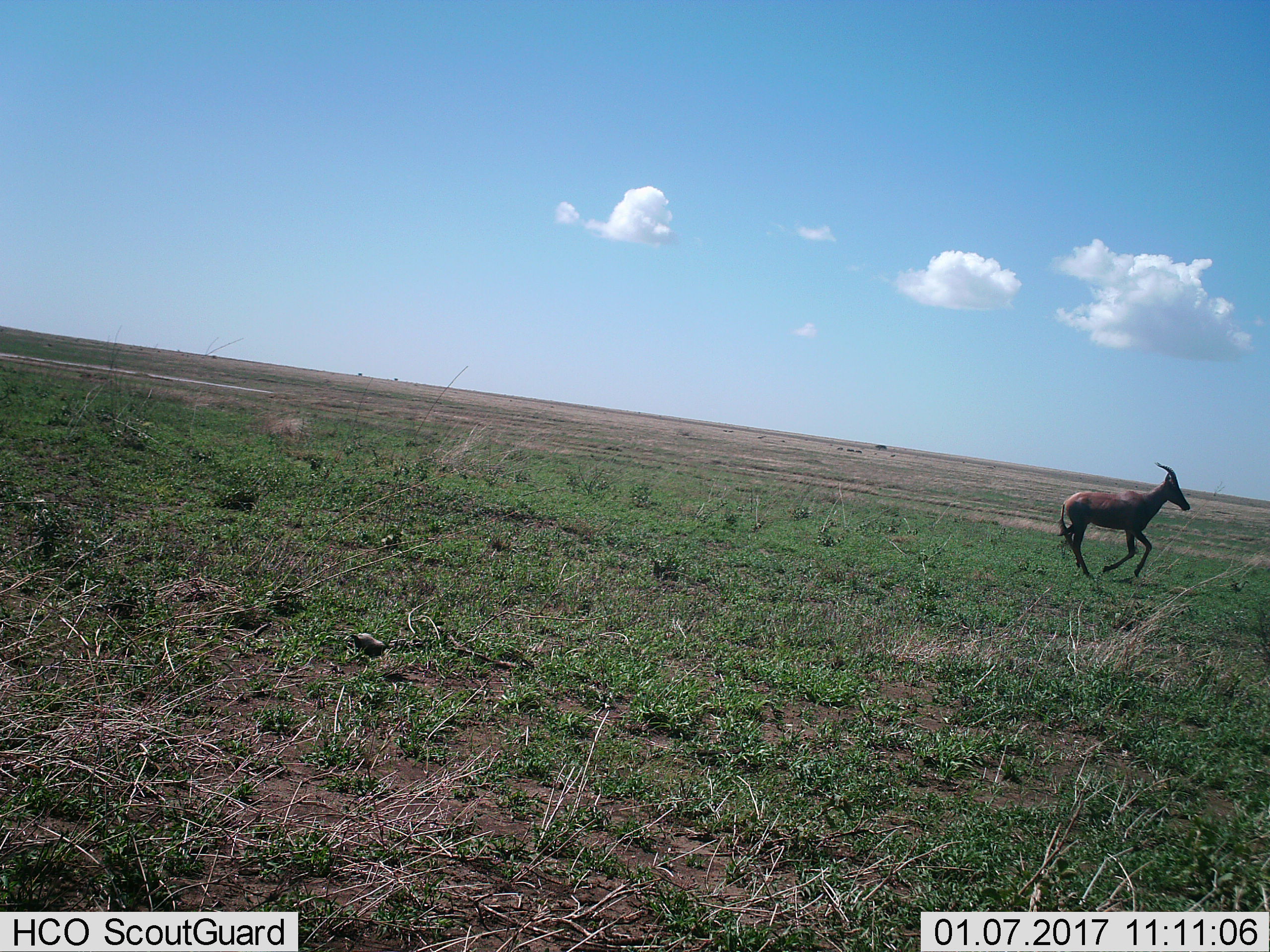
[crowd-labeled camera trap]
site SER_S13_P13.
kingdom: Animalia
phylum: Chordata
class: Mammalia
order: Artiodactyla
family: Bovidae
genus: Damaliscus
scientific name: Damaliscus lunatus jimela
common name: topi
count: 1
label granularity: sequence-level